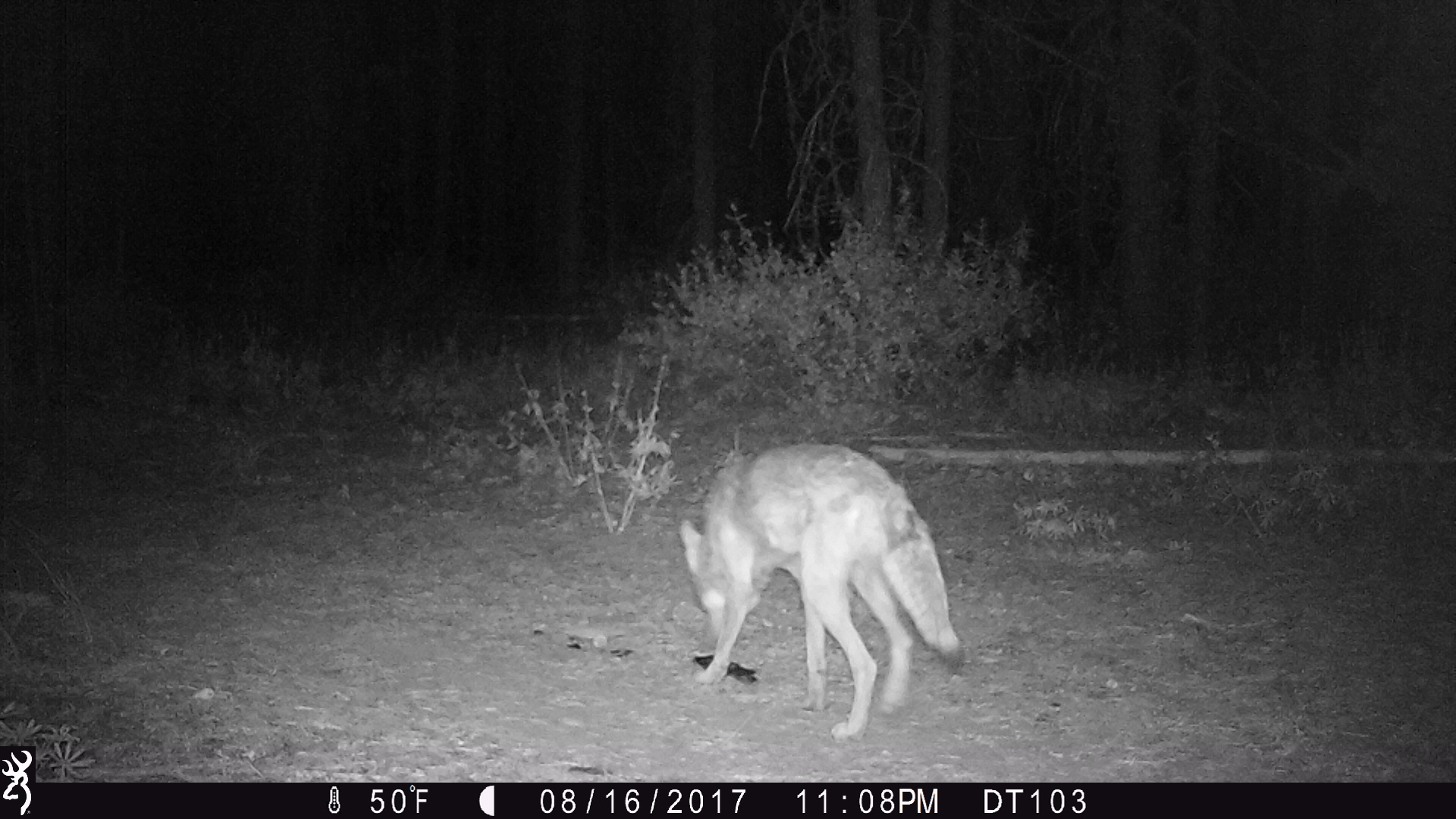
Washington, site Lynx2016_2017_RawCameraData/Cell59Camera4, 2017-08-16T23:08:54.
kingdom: Animalia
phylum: Chordata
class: Mammalia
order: Carnivora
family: Canidae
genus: Canis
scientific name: Canis latrans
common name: coyote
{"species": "Canis latrans (coyote)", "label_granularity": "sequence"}